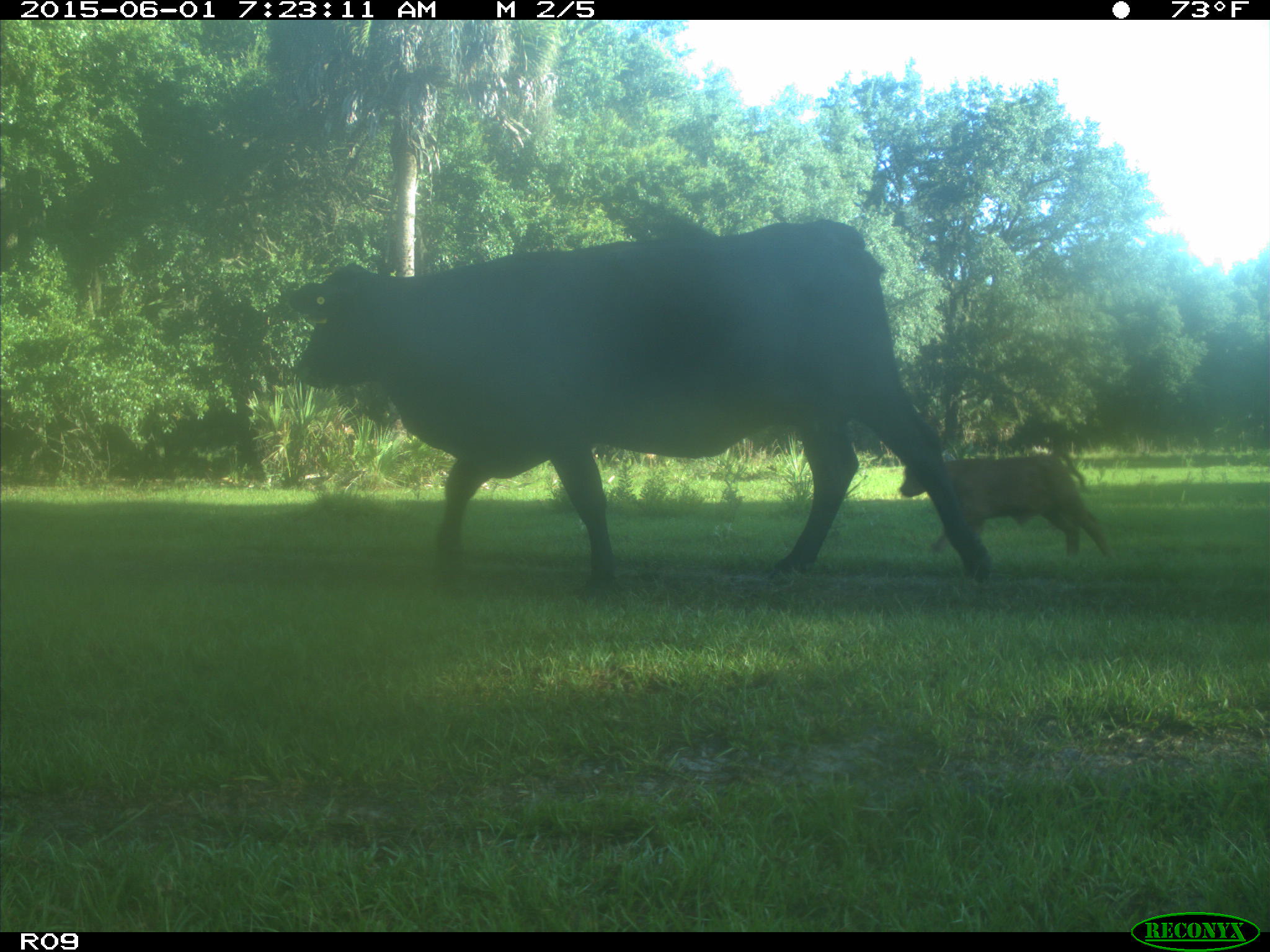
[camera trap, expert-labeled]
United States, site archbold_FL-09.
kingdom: Animalia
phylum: Chordata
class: Mammalia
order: Artiodactyla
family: Bovidae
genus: Bos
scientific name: Bos taurus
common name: domestic cow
Bos taurus (domestic cow).